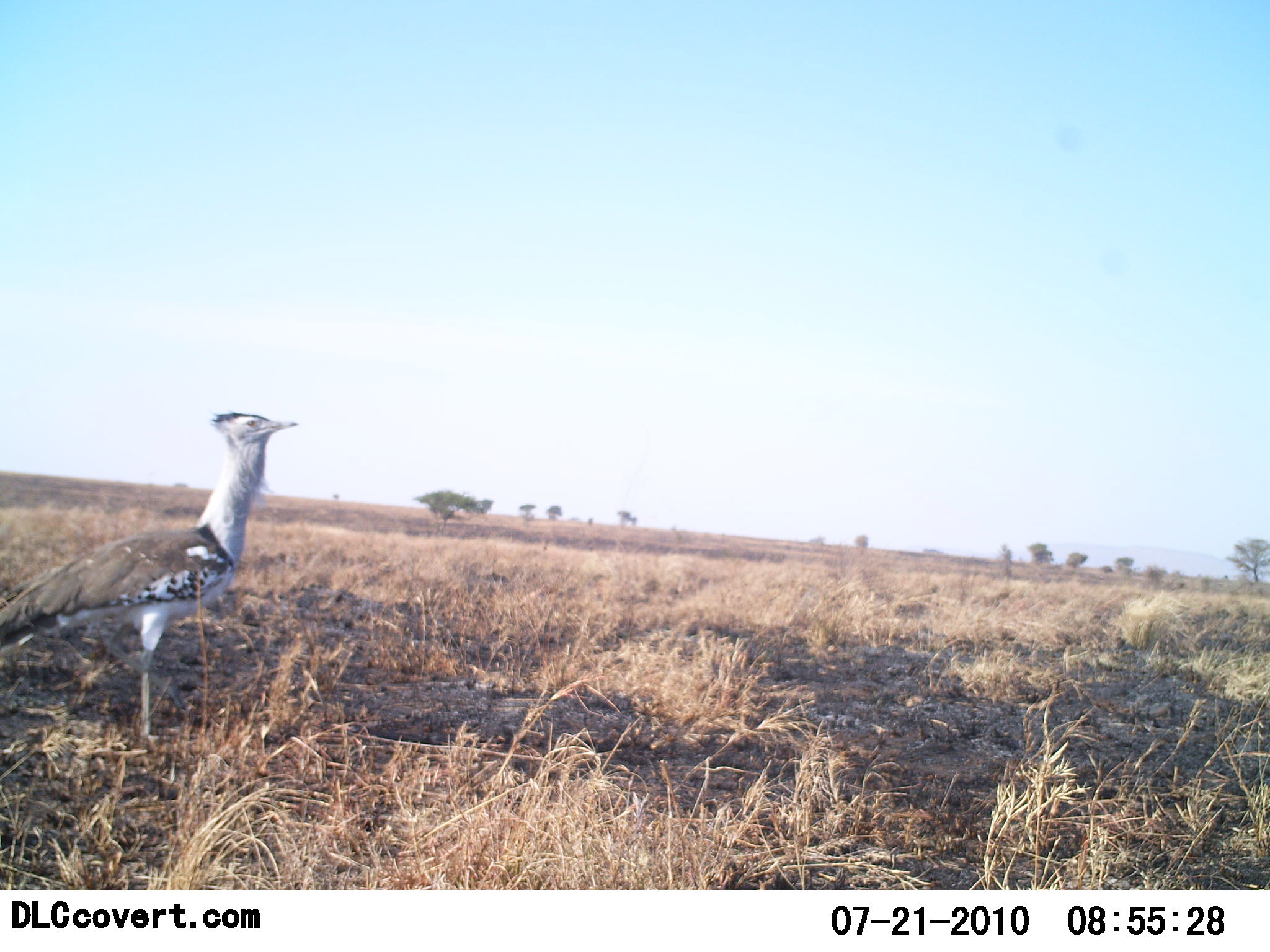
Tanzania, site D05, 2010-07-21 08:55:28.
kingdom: Animalia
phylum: Chordata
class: Aves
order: Otidiformes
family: Otididae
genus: Ardeotis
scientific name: Ardeotis kori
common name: kori bustard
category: koribustard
Koribustard (kori bustard) (Ardeotis kori), count 1. Behavior (volunteer vote fractions): standing 100%, resting 0%, moving 0%, interacting 0%. Young present (vote fraction): 0%. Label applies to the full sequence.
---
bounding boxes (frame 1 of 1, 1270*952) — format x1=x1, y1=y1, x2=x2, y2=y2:
animal: x1=0, y1=411, x2=299, y2=730